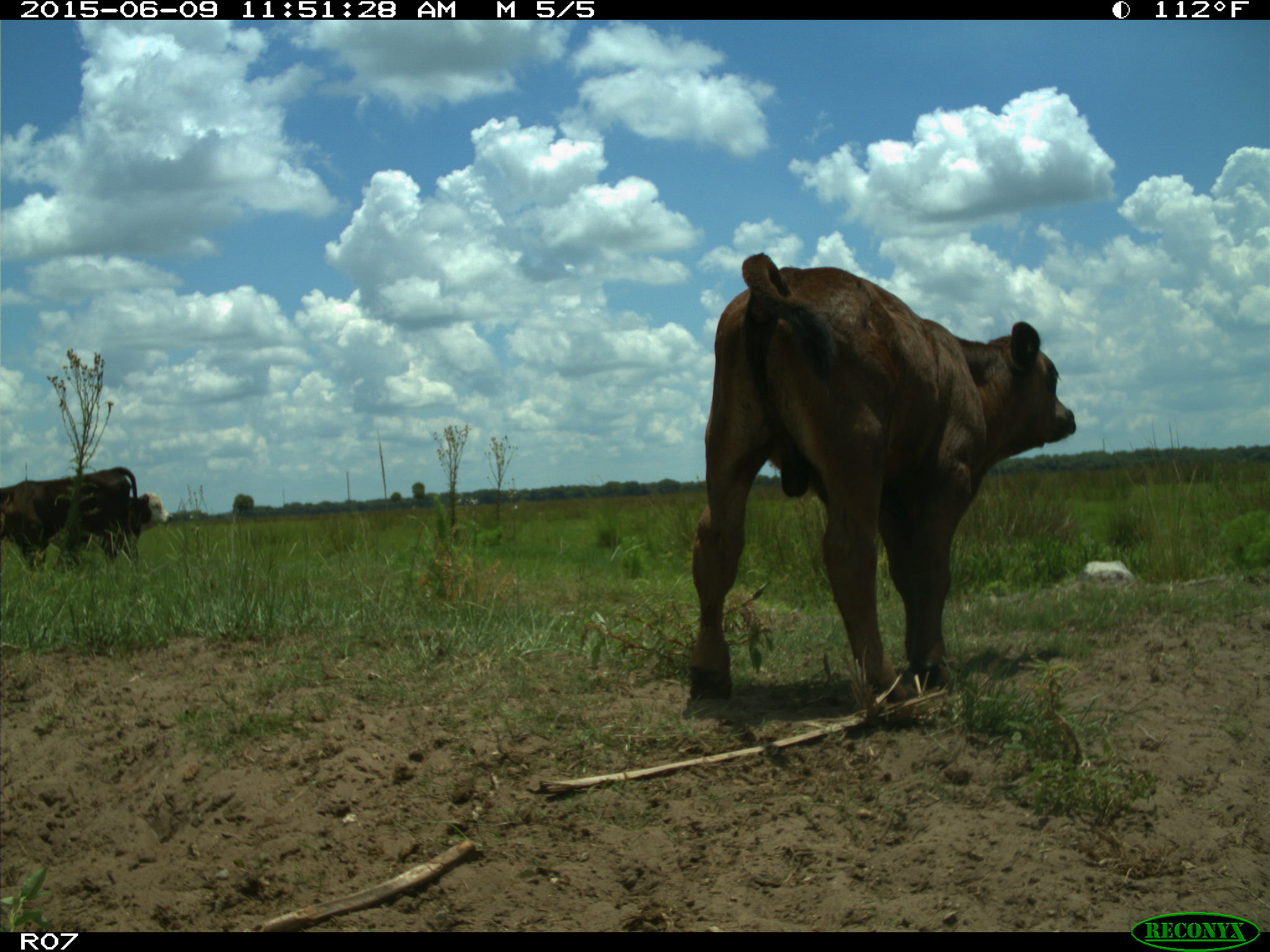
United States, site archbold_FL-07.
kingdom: Animalia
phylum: Chordata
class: Mammalia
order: Artiodactyla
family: Bovidae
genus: Bos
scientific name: Bos taurus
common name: domestic cow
Bos taurus (domestic cow).